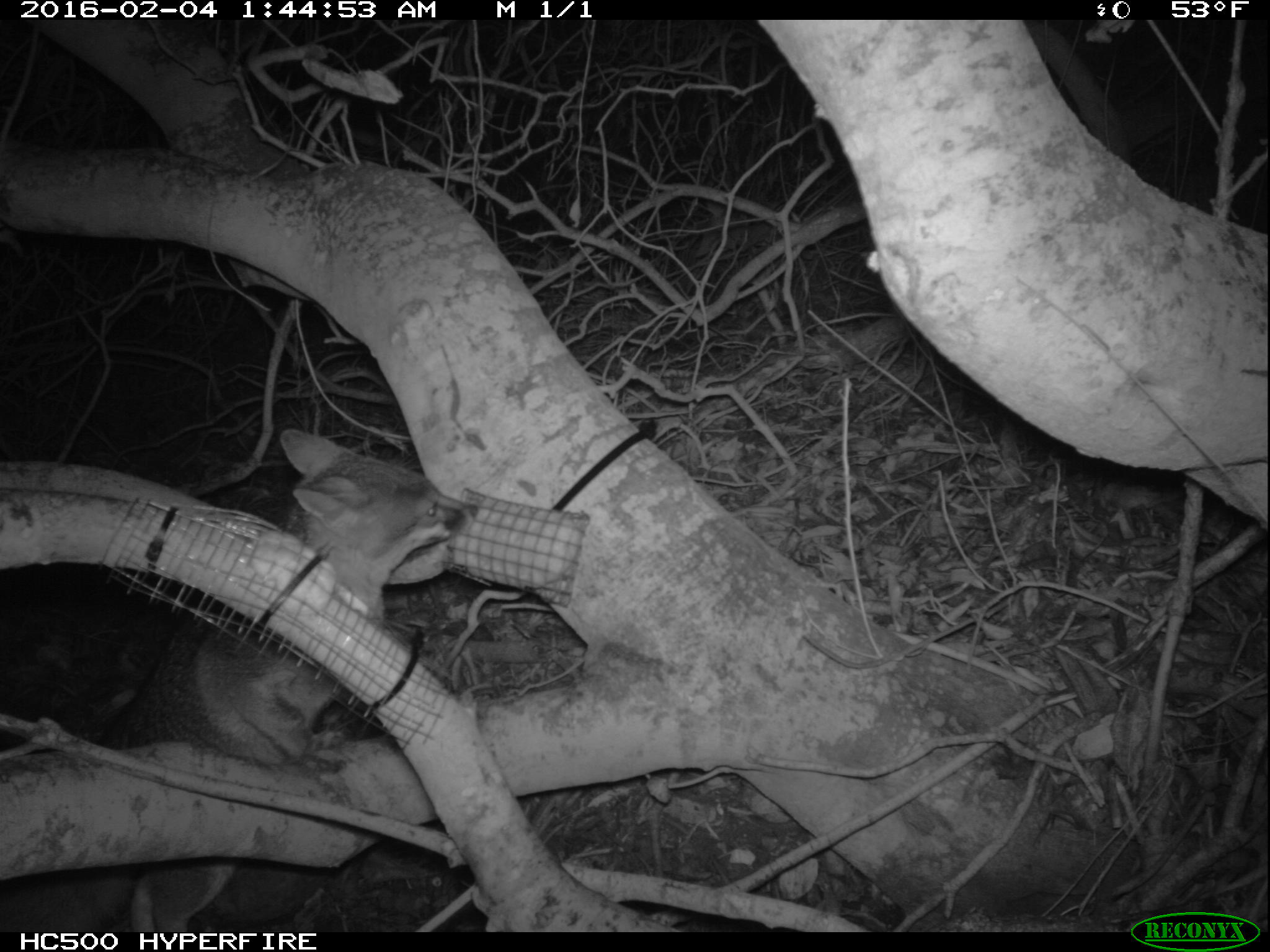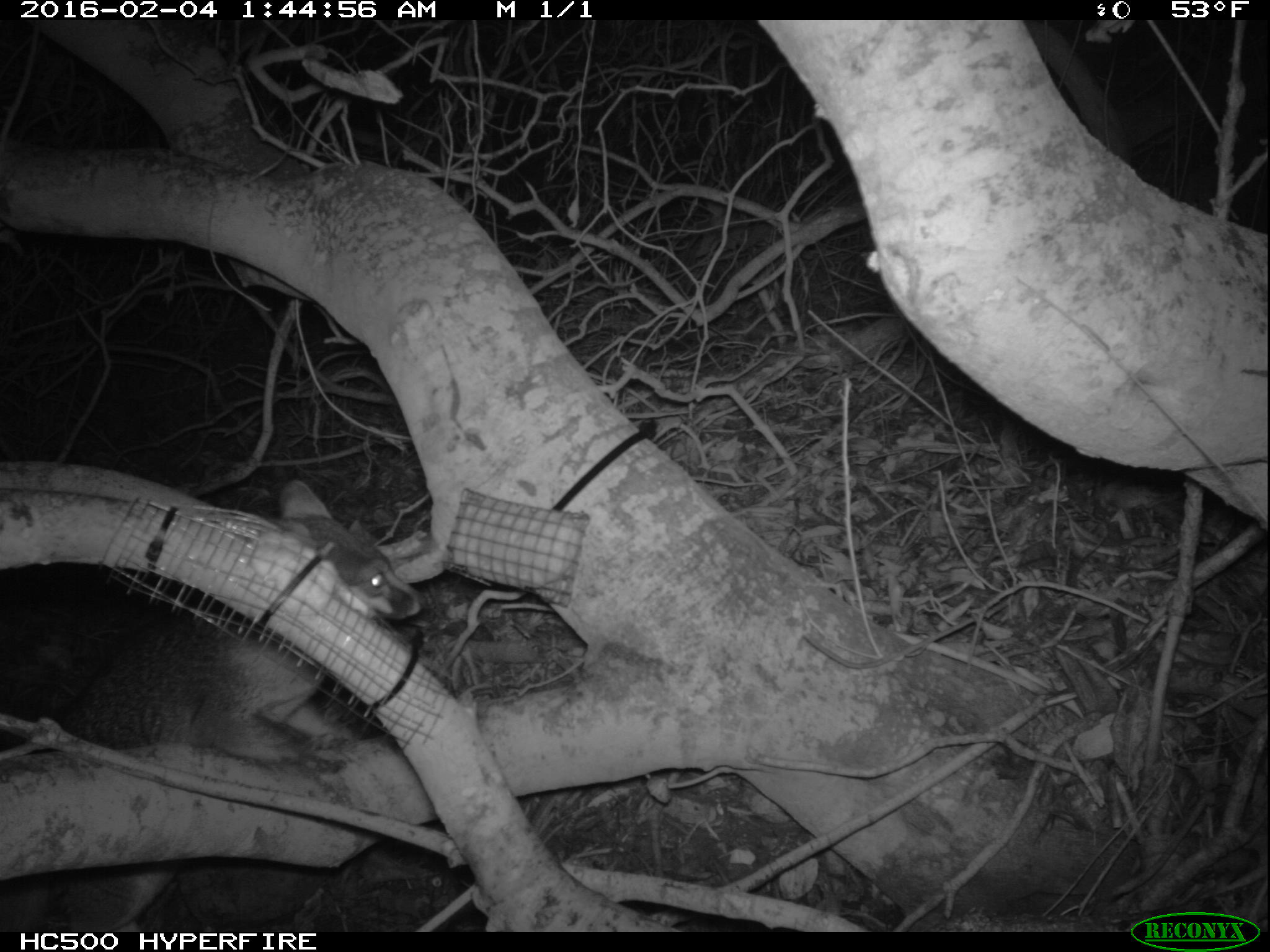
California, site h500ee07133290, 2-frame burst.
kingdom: Animalia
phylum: Chordata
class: Mammalia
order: Carnivora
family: Canidae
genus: Urocyon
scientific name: Urocyon littoralis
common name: island fox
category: fox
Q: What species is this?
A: Fox (island fox) (Urocyon littoralis).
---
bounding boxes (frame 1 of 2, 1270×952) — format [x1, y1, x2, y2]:
fox: [0, 426, 479, 930]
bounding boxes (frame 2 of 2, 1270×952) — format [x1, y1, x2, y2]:
fox: [0, 480, 427, 932]